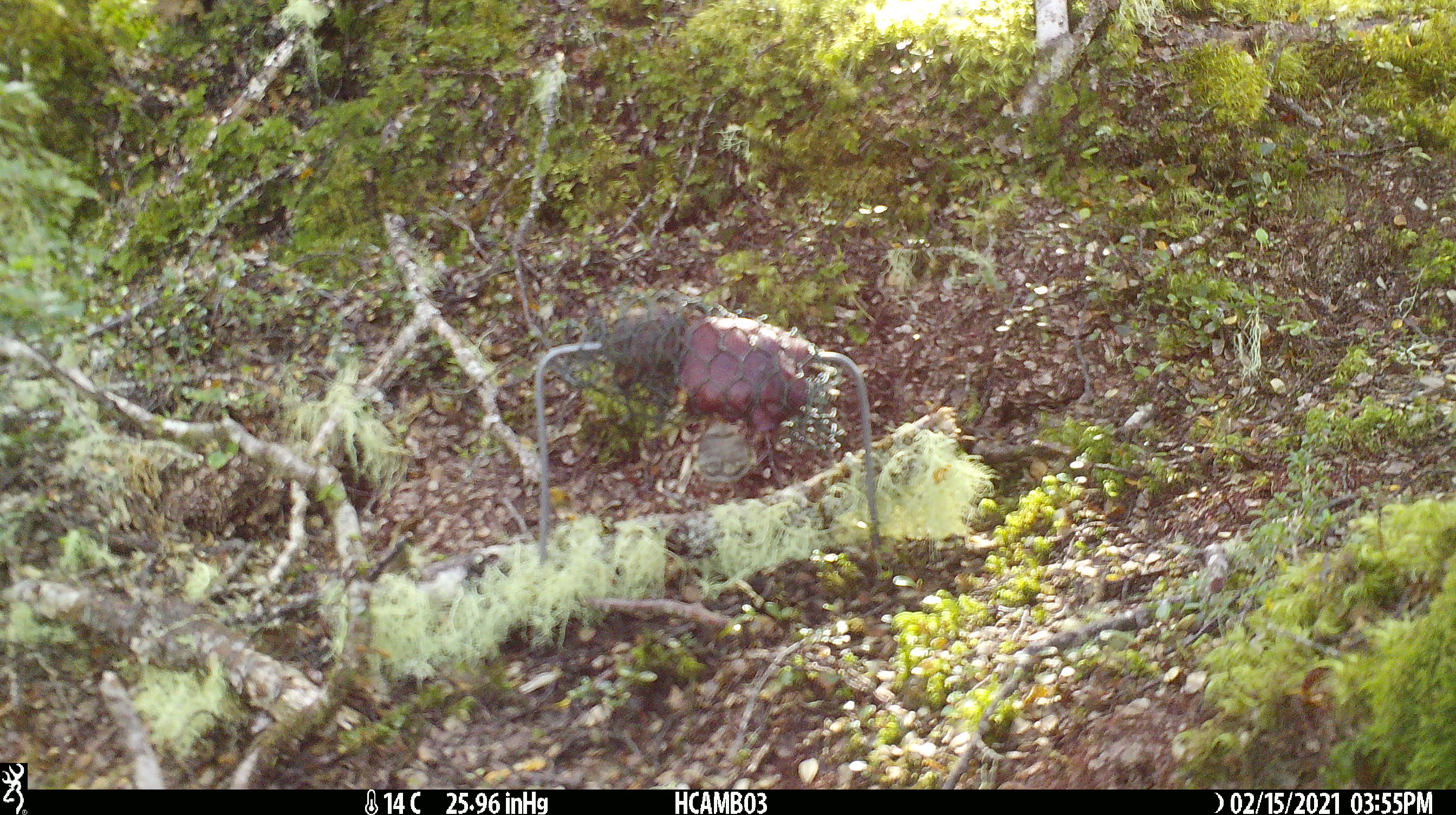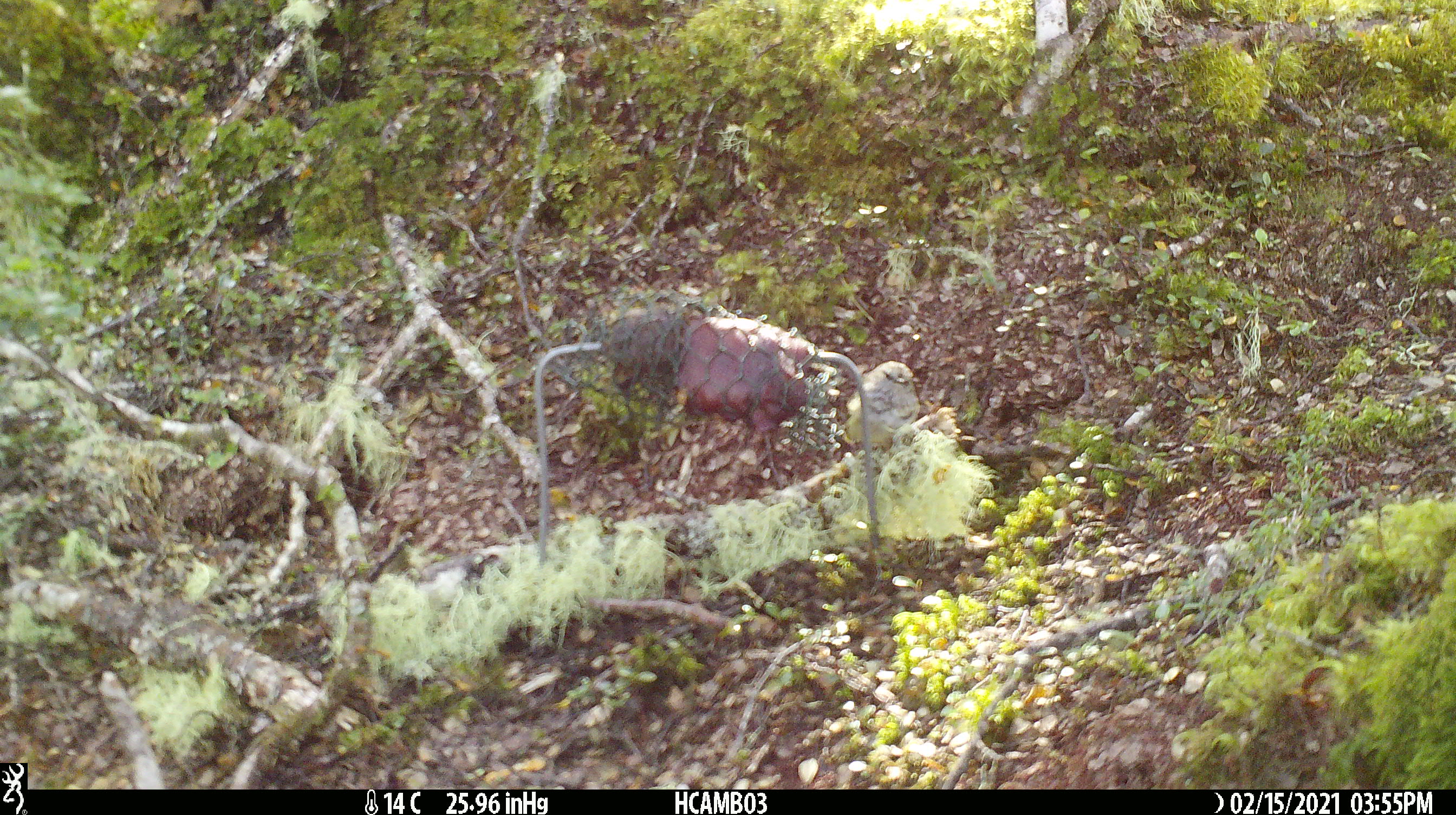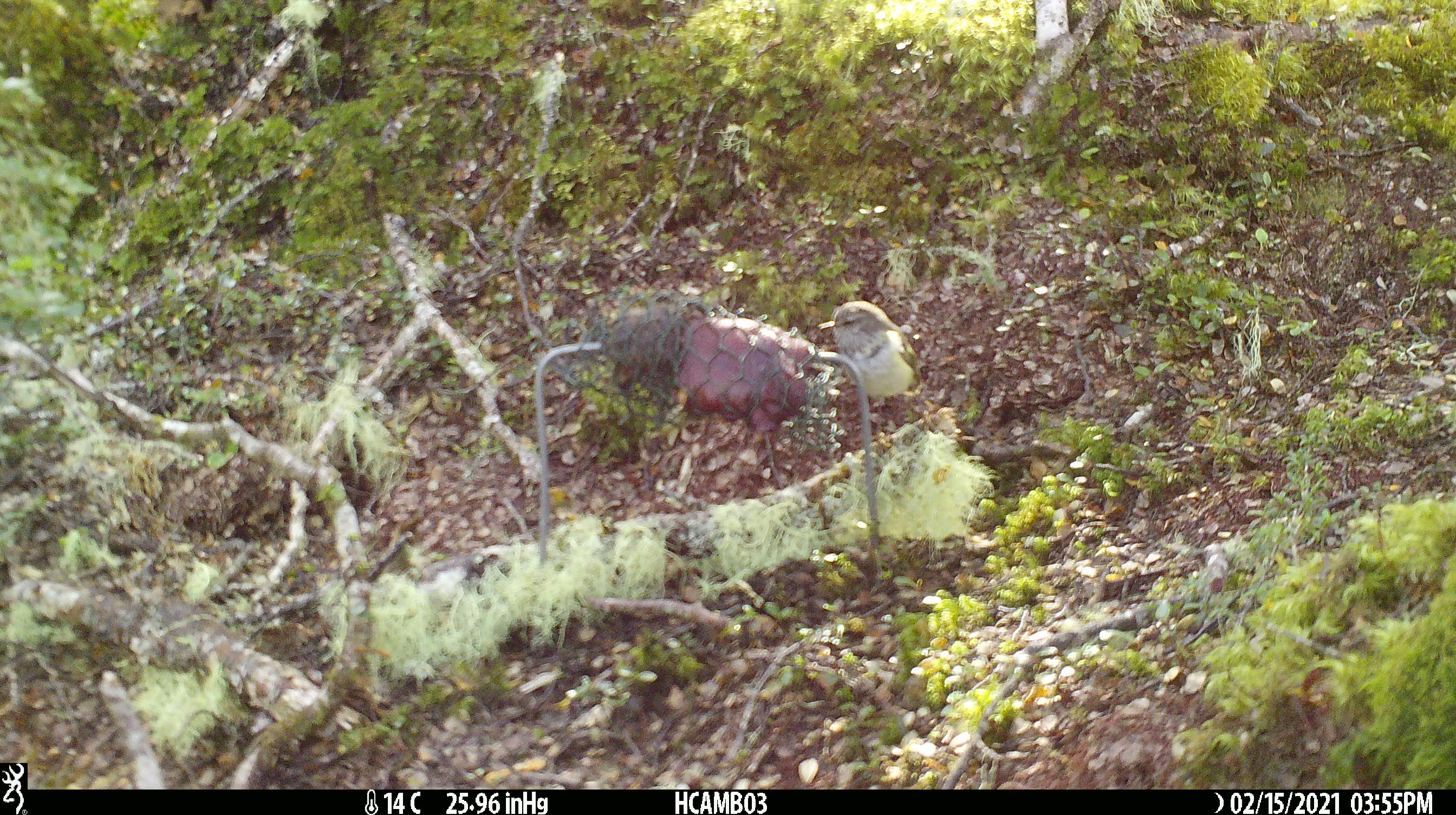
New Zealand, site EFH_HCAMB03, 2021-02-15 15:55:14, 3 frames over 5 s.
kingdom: Animalia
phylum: Chordata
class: Aves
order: Passeriformes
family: Acanthisittidae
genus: Acanthisitta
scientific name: Acanthisitta chloris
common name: rifleman